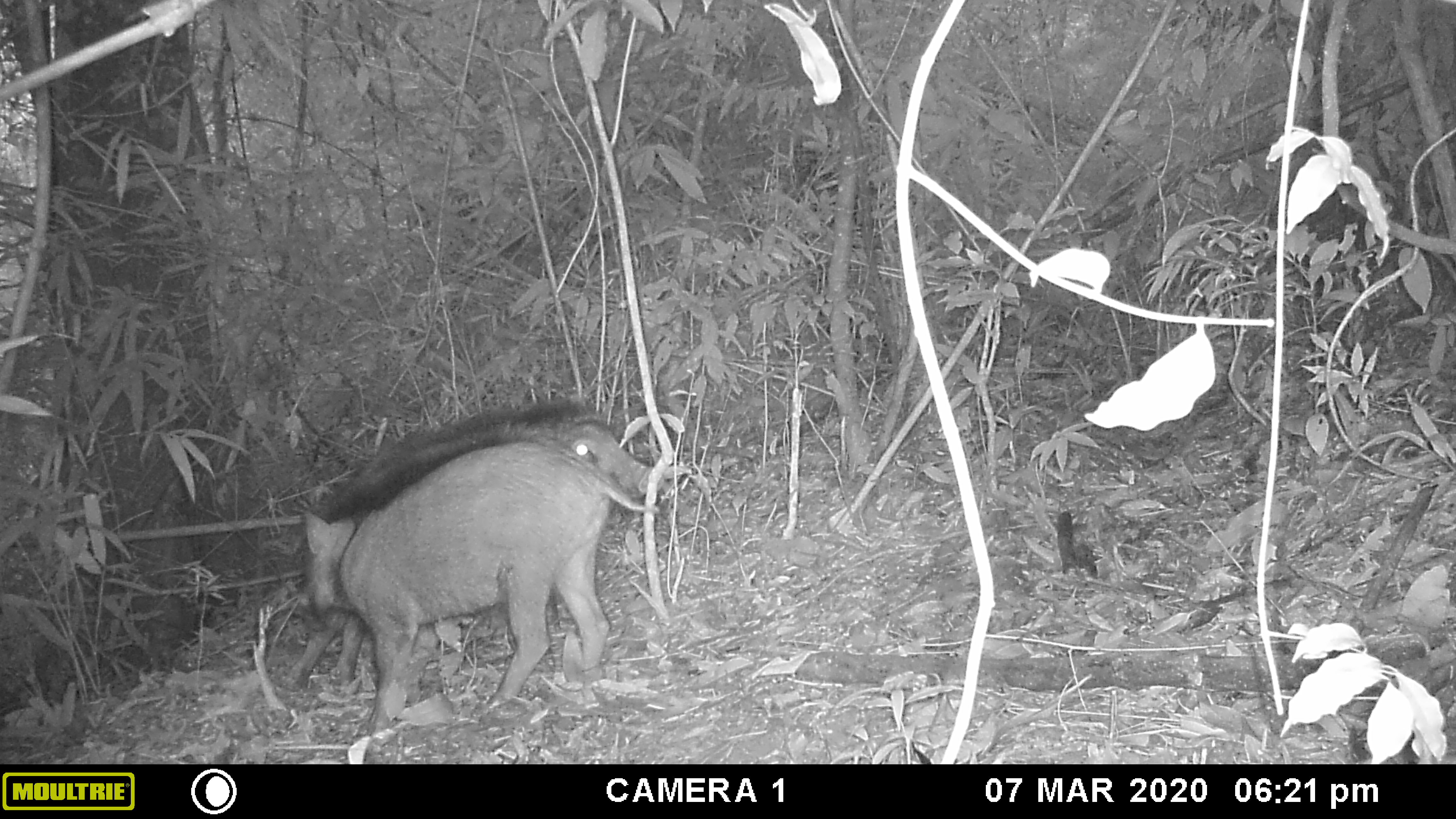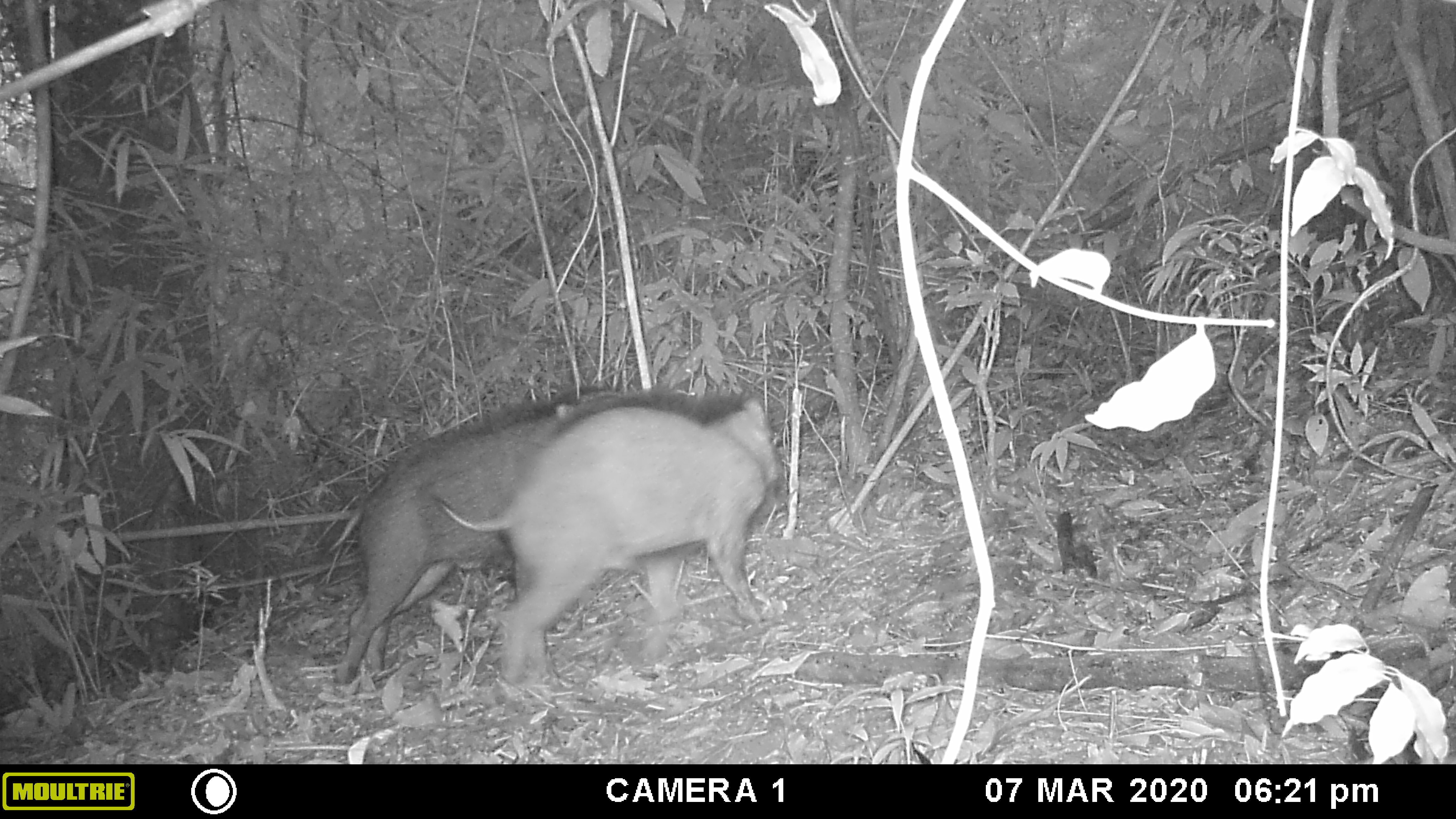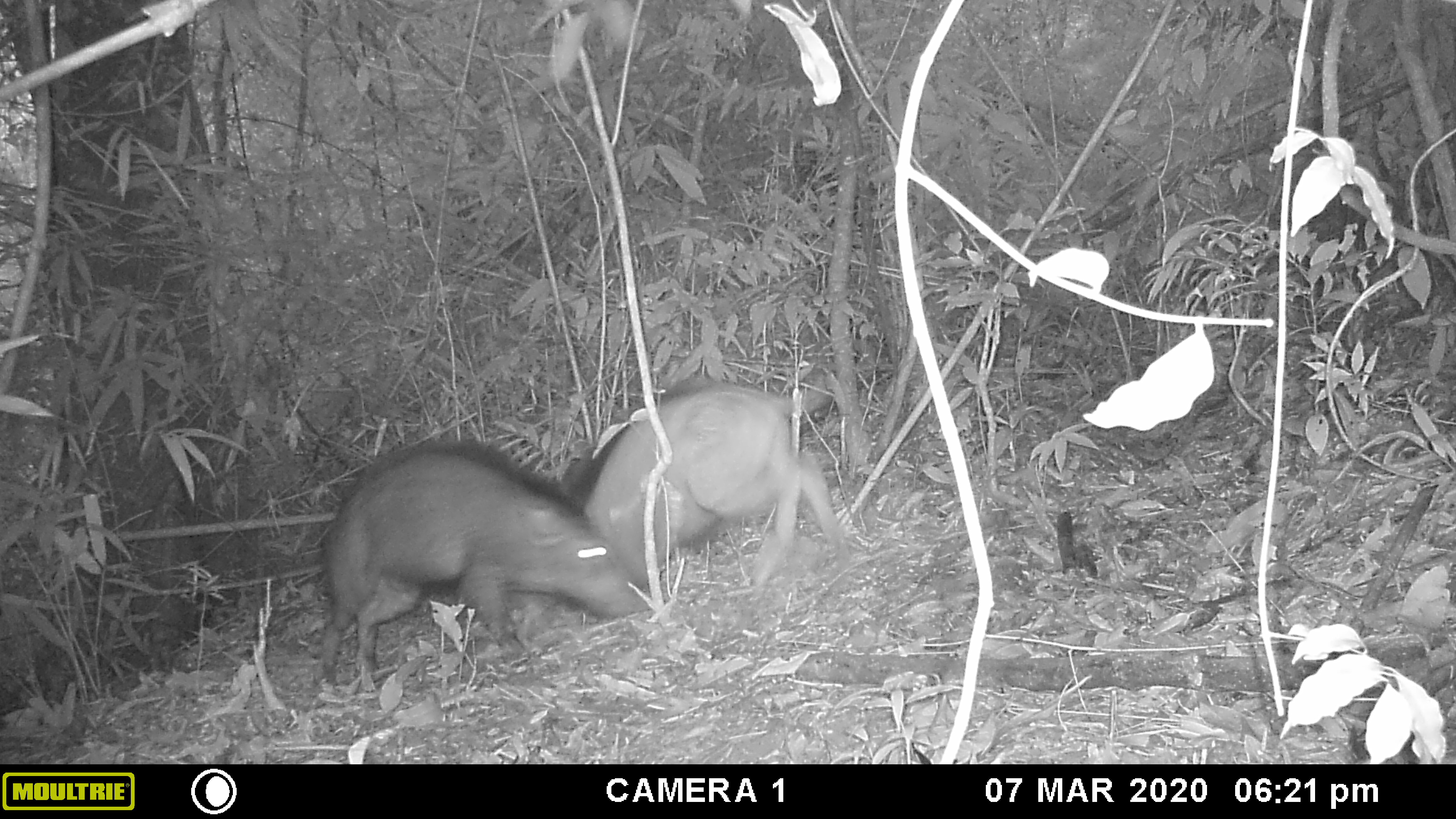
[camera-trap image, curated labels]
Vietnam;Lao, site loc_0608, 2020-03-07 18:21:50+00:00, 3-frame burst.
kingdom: Animalia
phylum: Chordata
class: Mammalia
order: Artiodactyla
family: Suidae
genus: Sus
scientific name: Sus scrofa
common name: eurasian wild pig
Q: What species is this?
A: Eurasian wild pig (Sus scrofa).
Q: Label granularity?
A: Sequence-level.